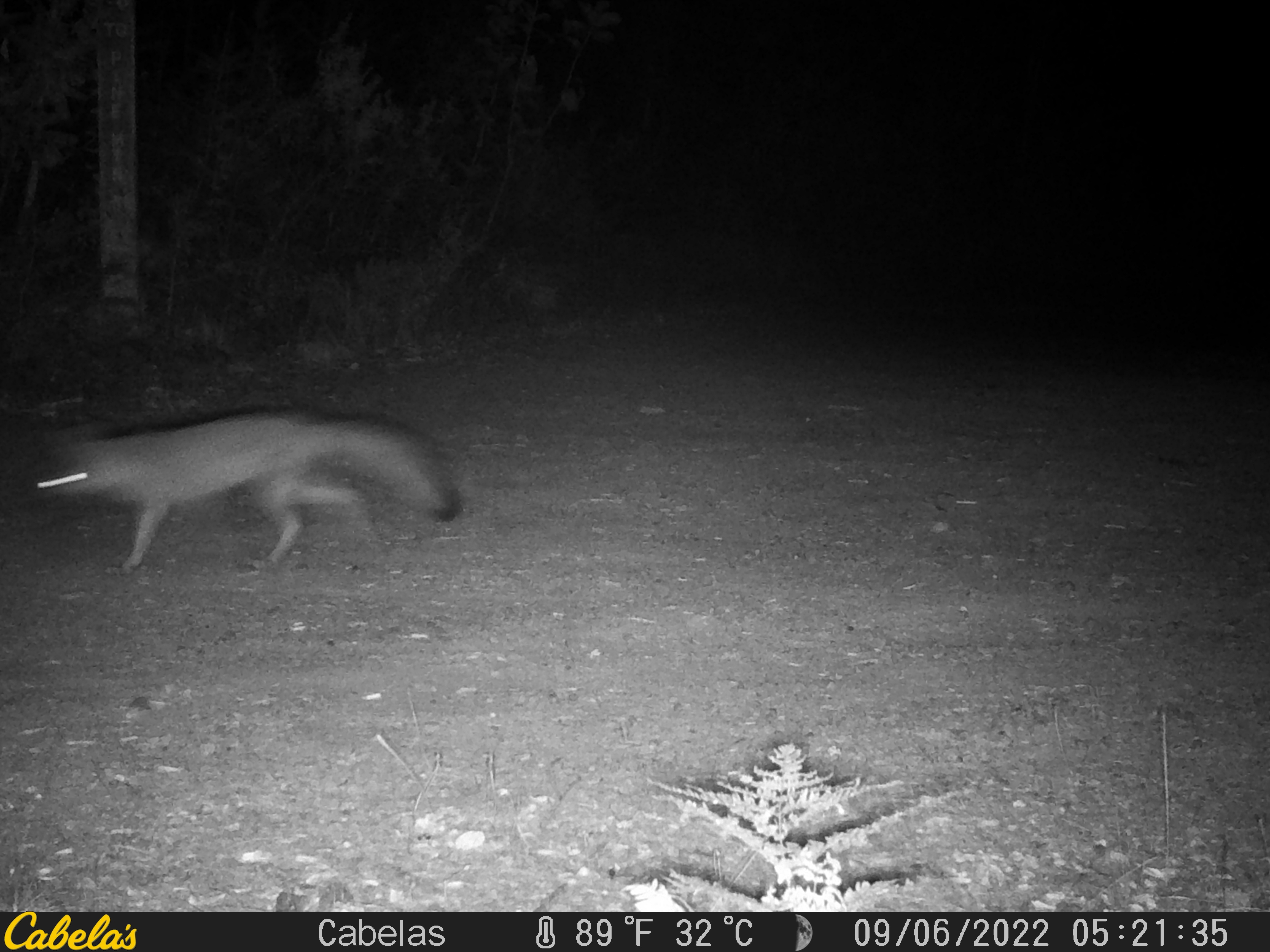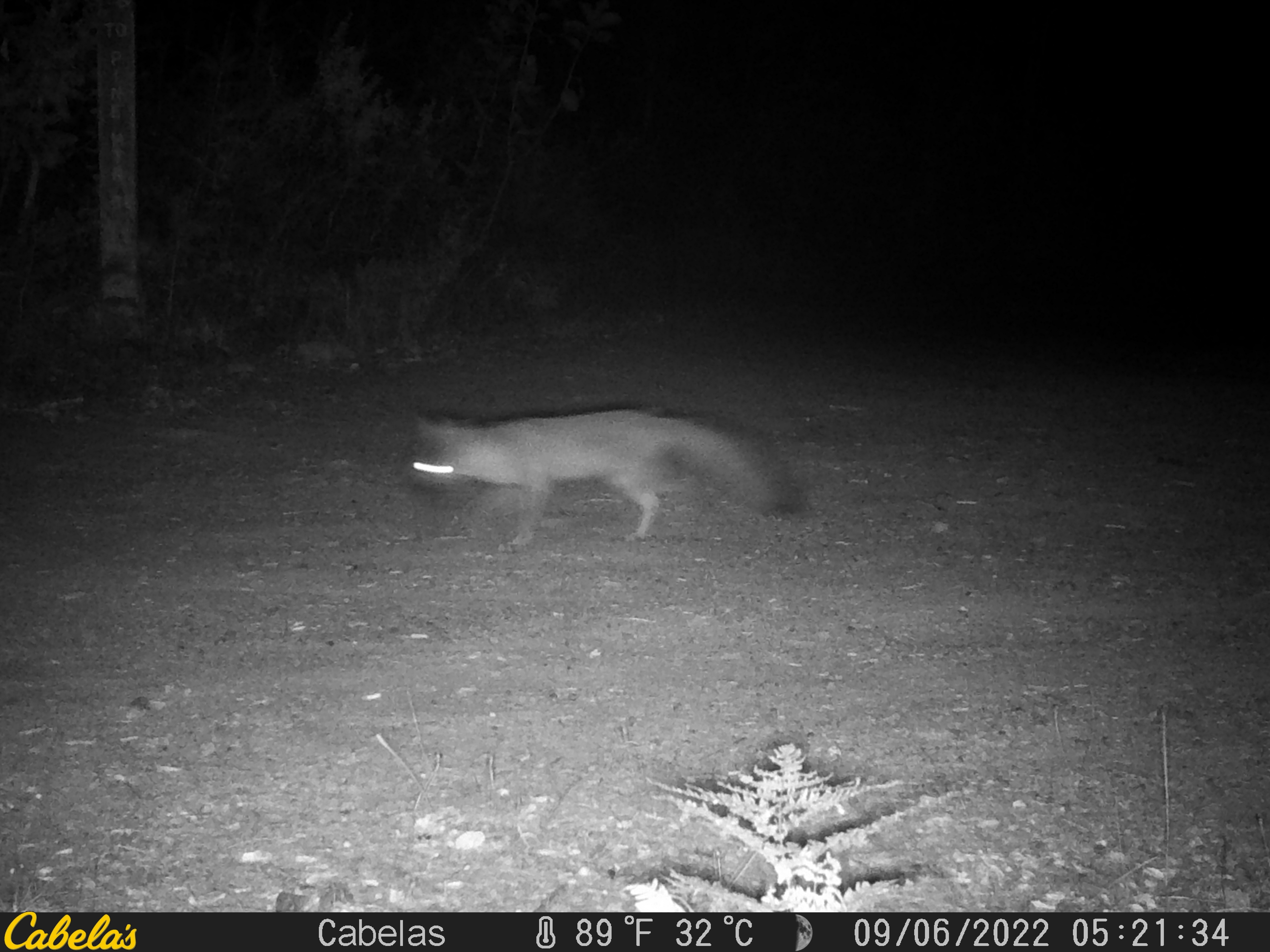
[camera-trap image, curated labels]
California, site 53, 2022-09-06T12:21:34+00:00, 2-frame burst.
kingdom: Animalia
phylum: Chordata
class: Mammalia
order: Carnivora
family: Canidae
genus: Urocyon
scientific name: Urocyon cinereoargenteus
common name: gray fox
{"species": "gray fox (Urocyon cinereoargenteus)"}